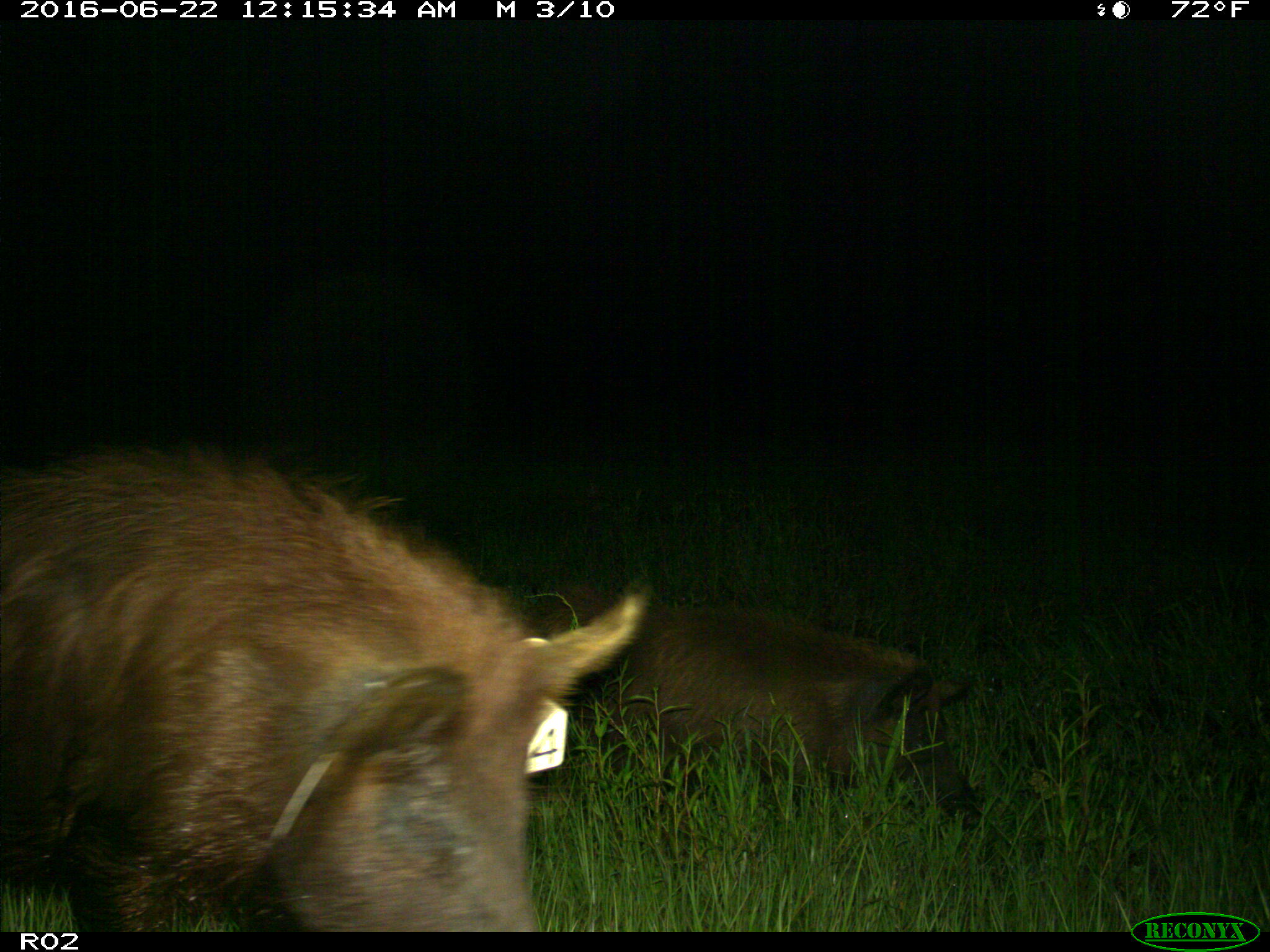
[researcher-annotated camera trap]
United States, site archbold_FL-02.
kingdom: Animalia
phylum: Chordata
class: Mammalia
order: Artiodactyla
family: Suidae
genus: Sus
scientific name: Sus scrofa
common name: wild boar